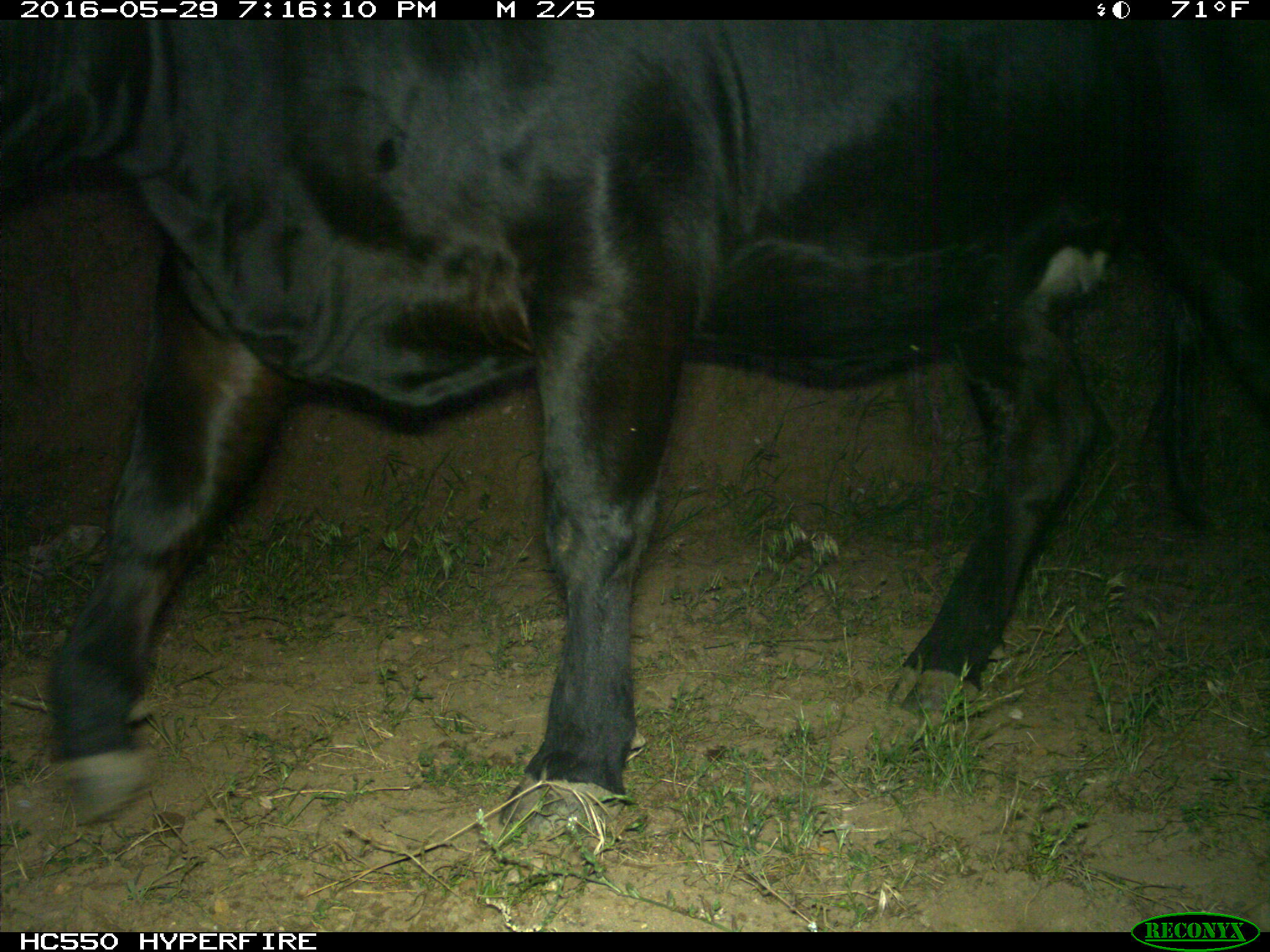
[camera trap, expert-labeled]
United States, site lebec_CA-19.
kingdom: Animalia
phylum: Chordata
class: Mammalia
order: Artiodactyla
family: Bovidae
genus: Bos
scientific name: Bos taurus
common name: domestic cow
Bos taurus (domestic cow).